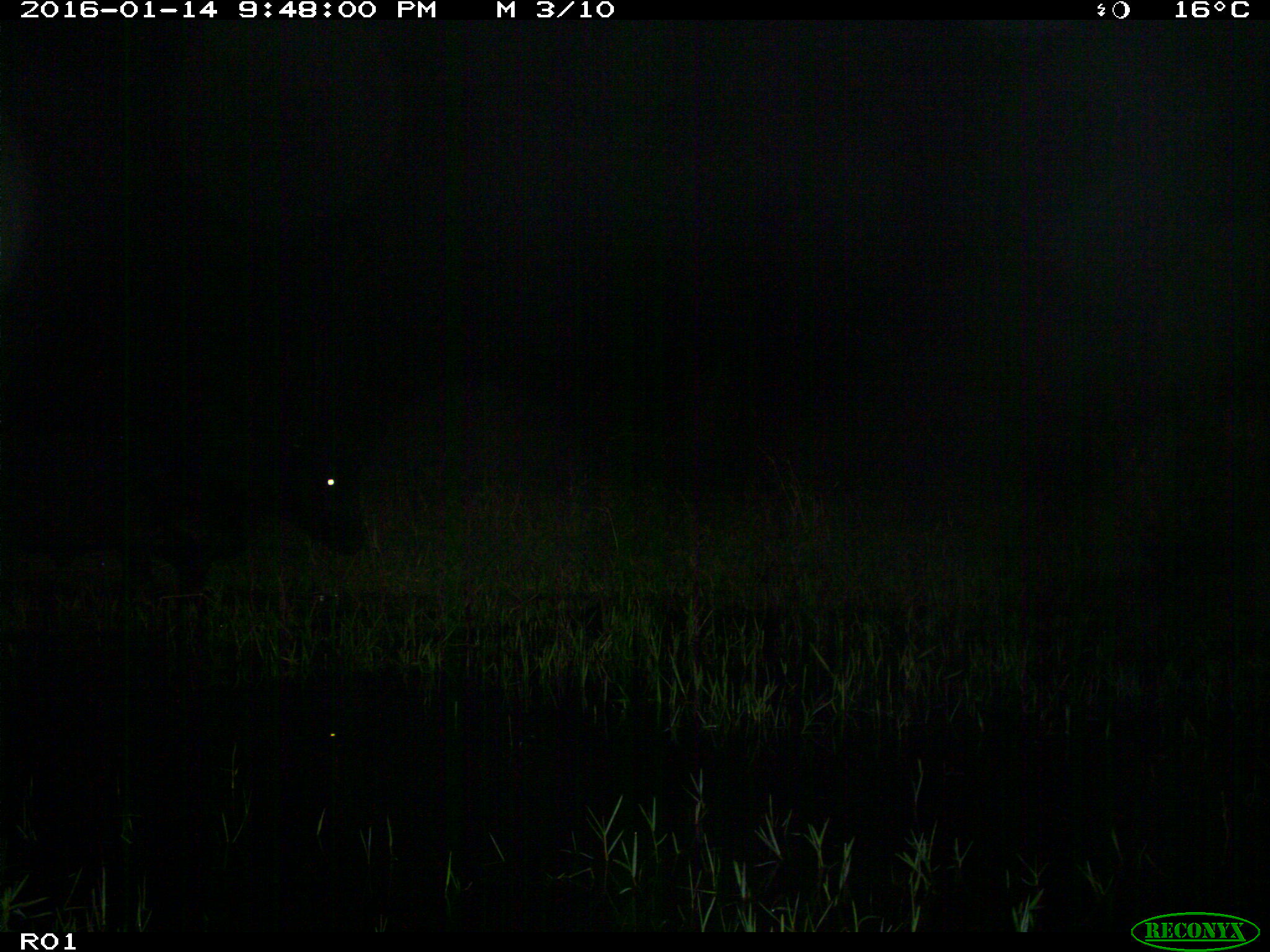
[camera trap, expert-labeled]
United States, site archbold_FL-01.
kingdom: Animalia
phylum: Chordata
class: Mammalia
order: Artiodactyla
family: Bovidae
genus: Bos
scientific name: Bos taurus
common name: domestic cow